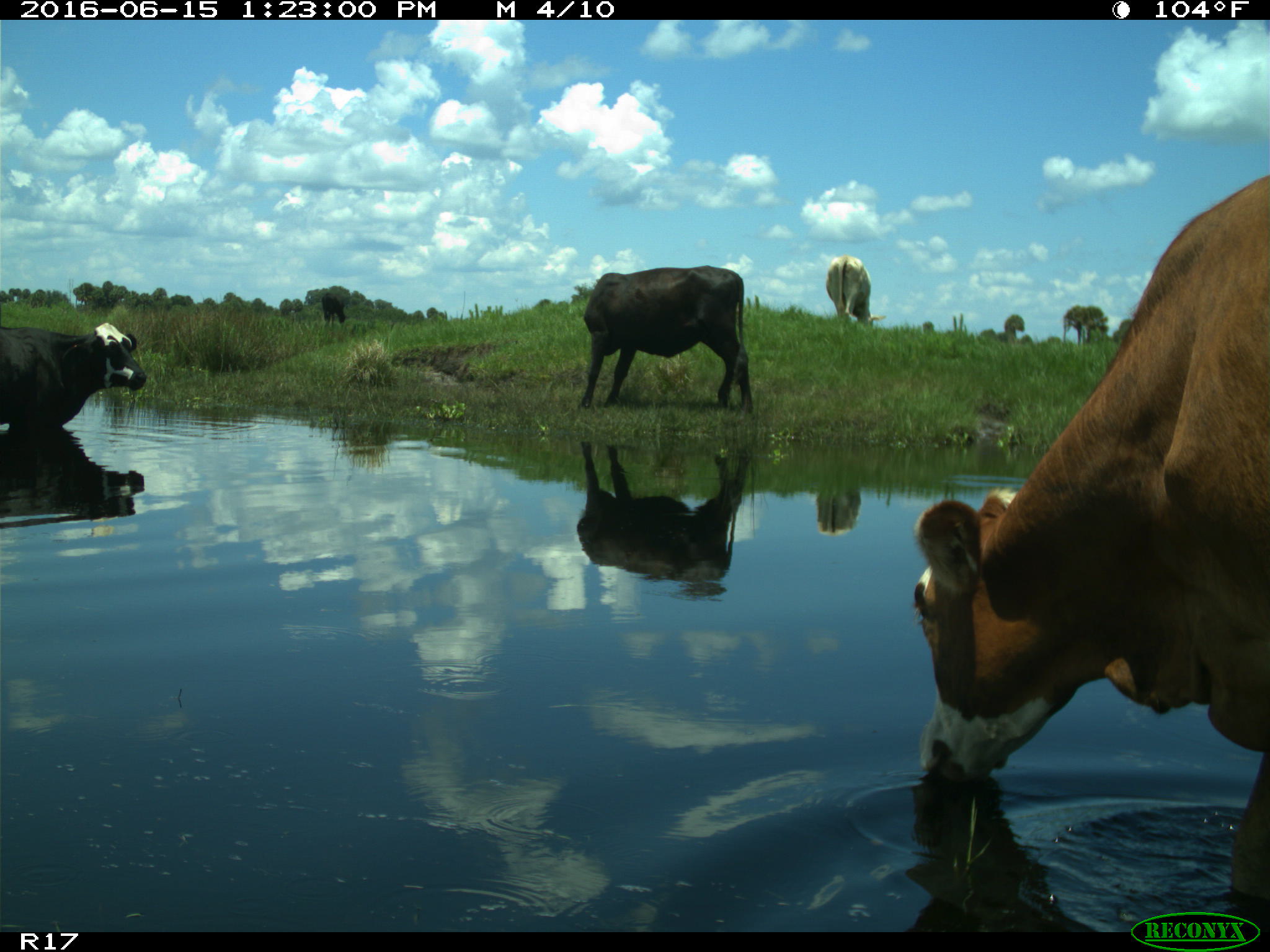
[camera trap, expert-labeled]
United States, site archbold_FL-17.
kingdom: Animalia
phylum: Chordata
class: Mammalia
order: Artiodactyla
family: Bovidae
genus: Bos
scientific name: Bos taurus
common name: domestic cow